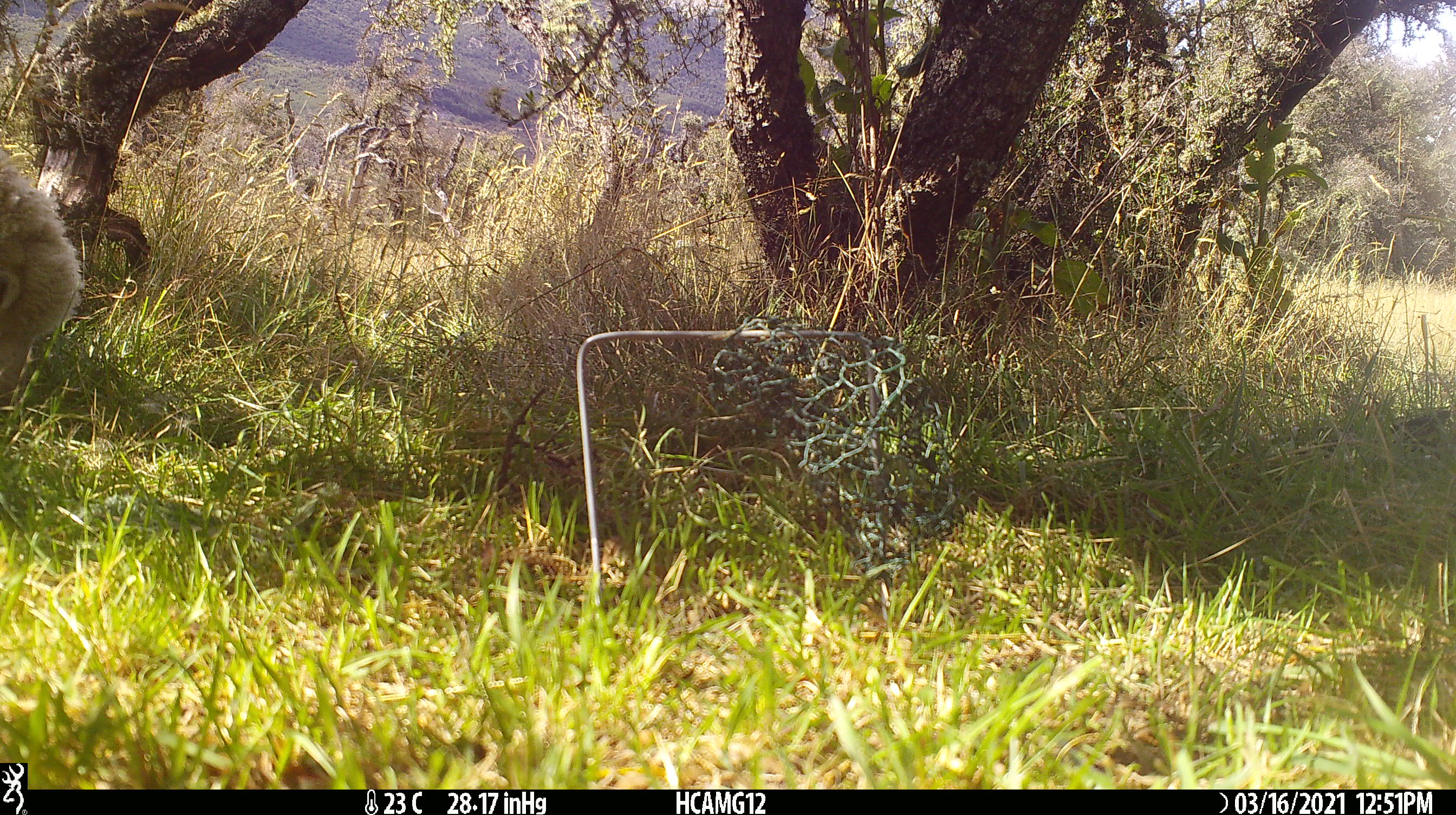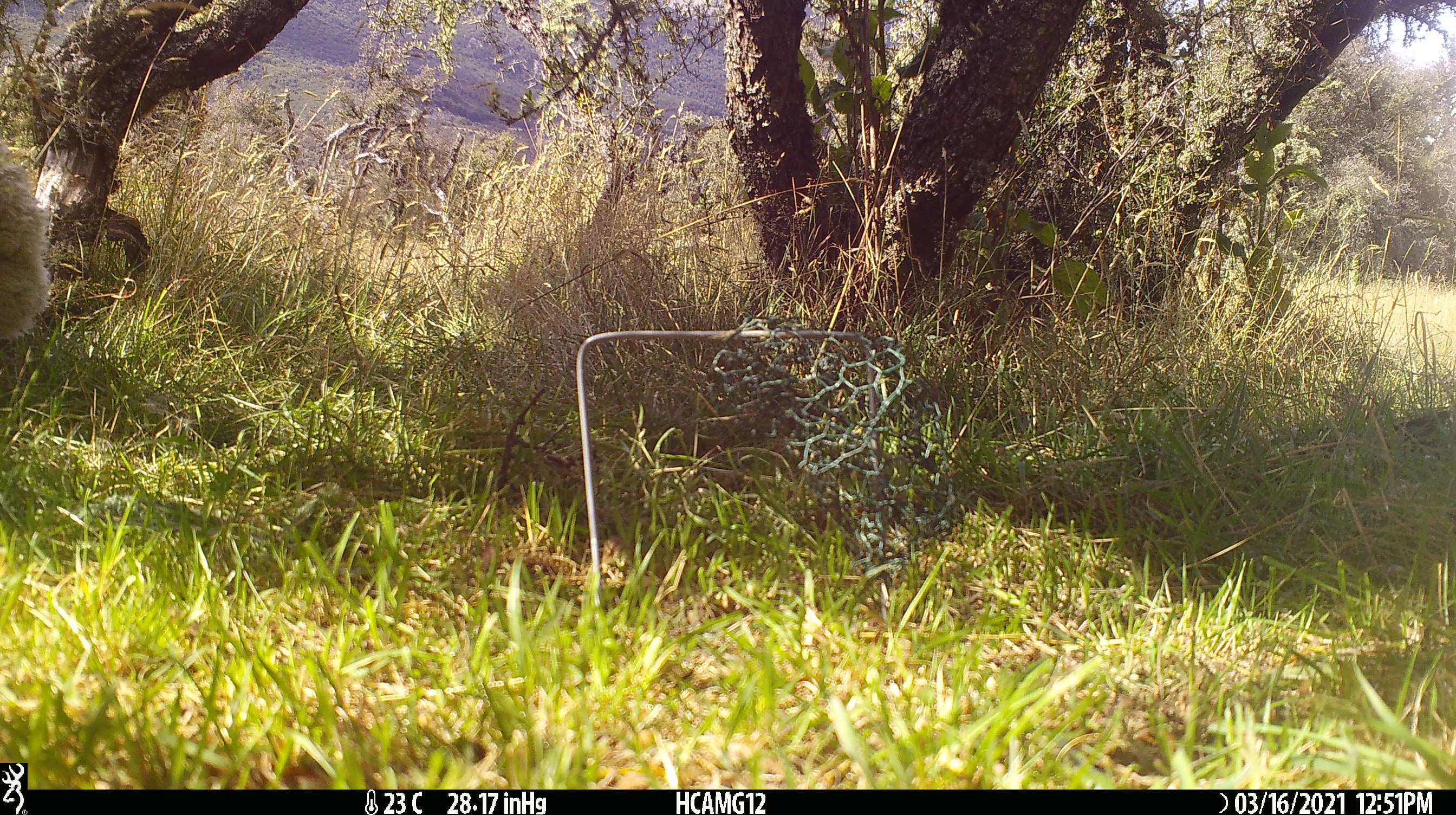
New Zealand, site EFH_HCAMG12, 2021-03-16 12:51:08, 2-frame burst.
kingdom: Animalia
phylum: Chordata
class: Mammalia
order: Artiodactyla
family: Bovidae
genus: Ovis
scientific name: Ovis aries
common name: domestic sheep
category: sheep